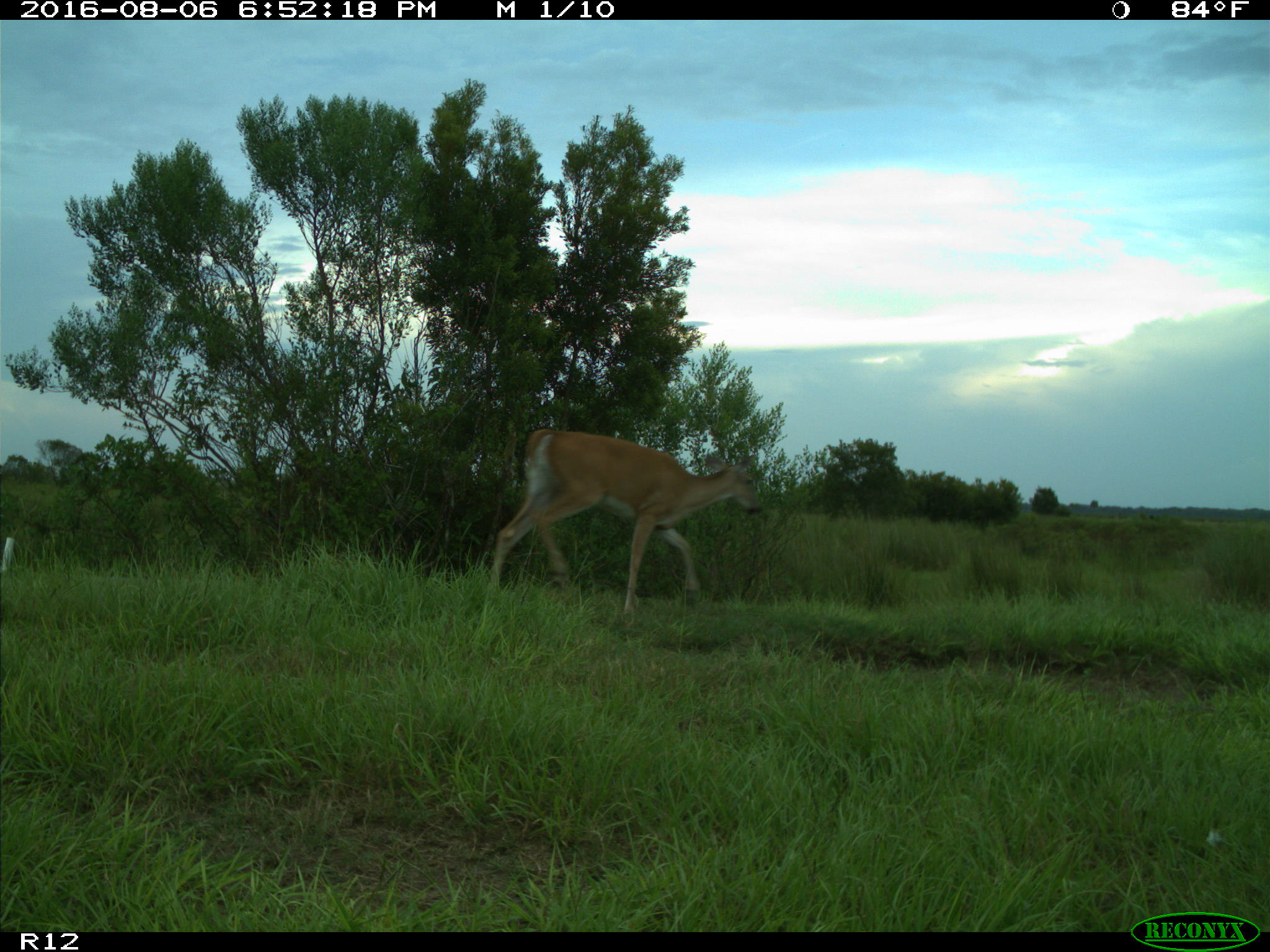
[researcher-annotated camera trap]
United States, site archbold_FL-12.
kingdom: Animalia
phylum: Chordata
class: Mammalia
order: Artiodactyla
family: Cervidae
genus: Odocoileus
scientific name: Odocoileus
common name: deer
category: unidentified deer